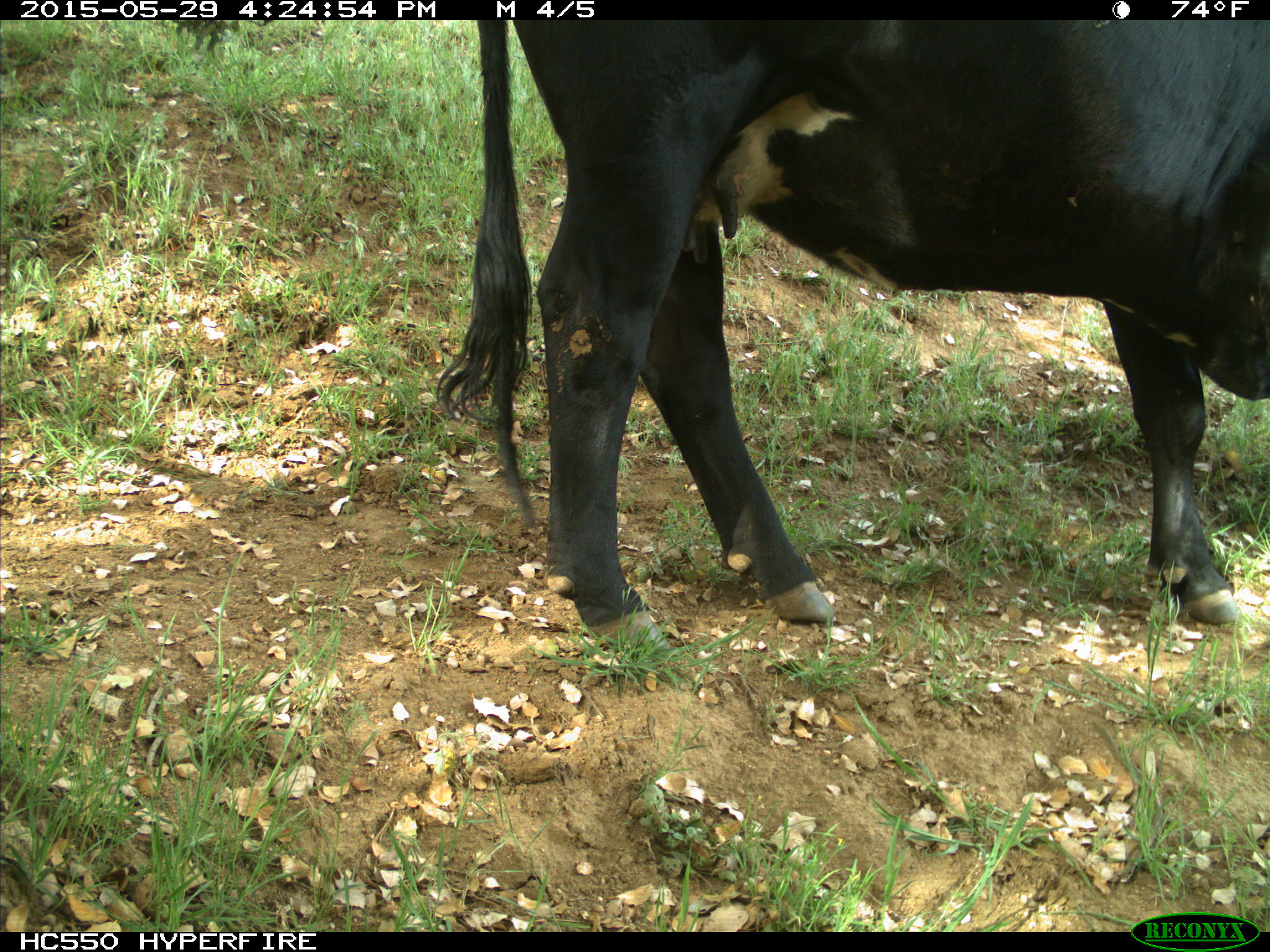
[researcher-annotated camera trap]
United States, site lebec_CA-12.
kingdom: Animalia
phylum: Chordata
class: Mammalia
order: Artiodactyla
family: Bovidae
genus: Bos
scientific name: Bos taurus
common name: domestic cow